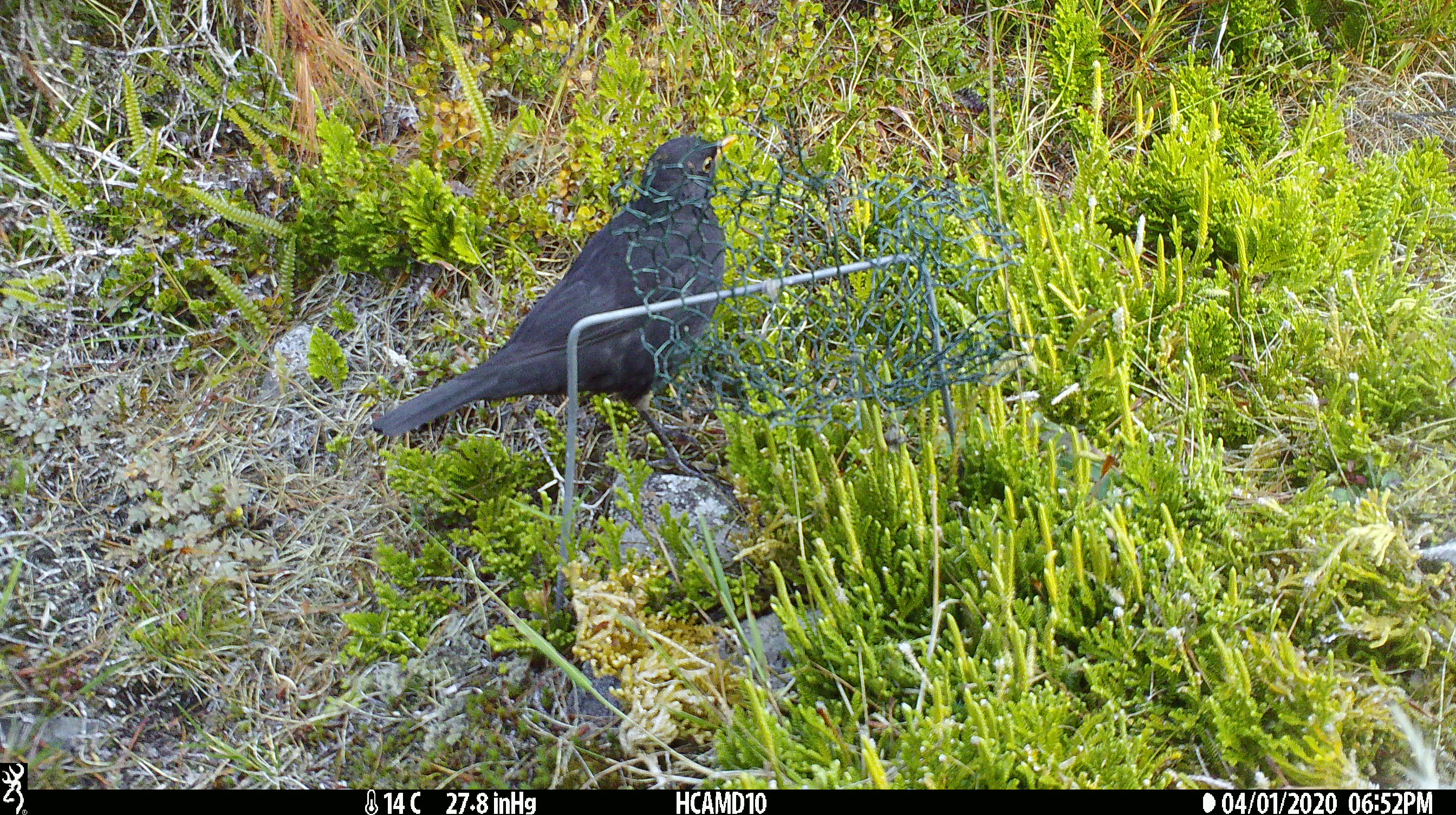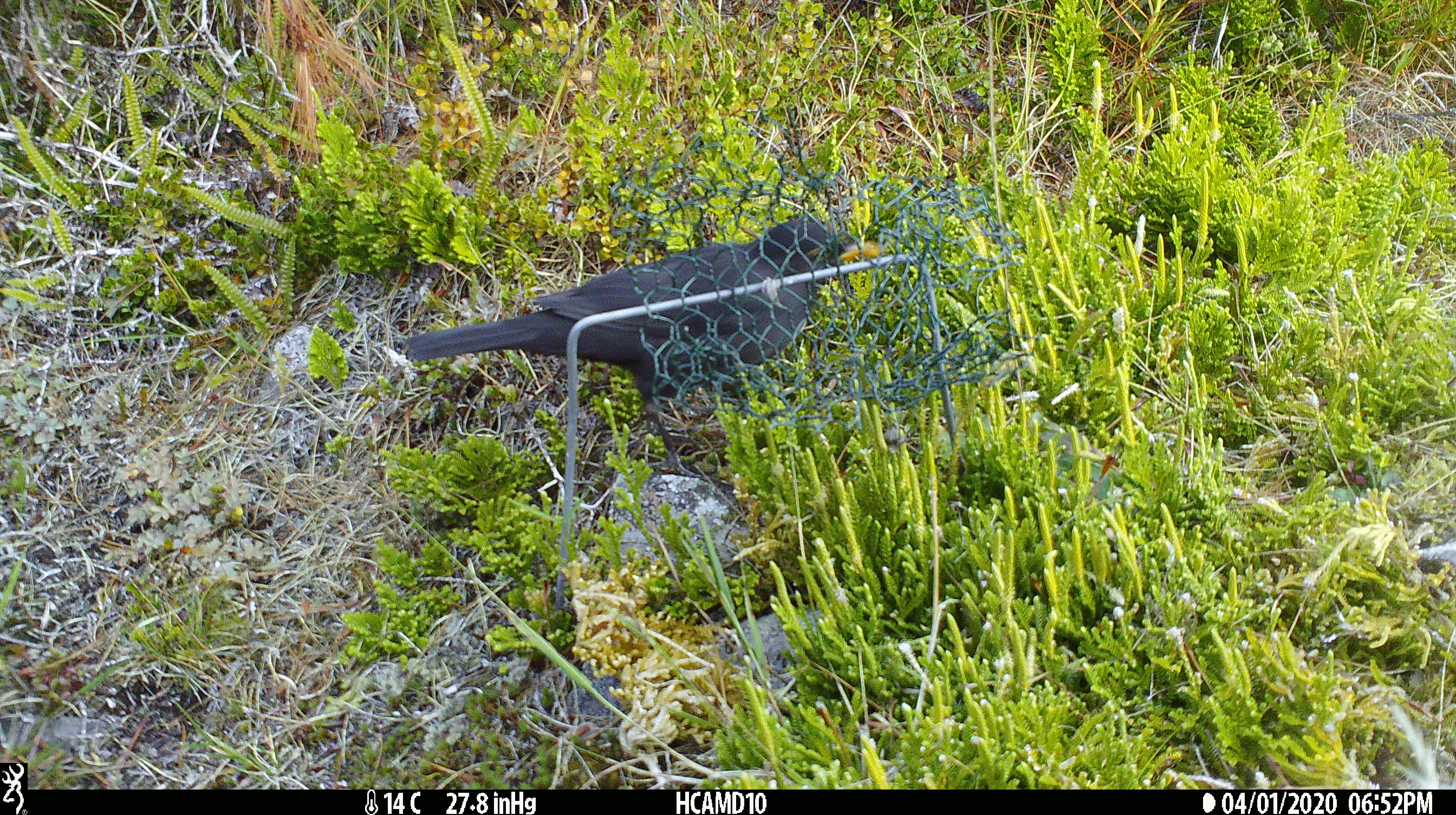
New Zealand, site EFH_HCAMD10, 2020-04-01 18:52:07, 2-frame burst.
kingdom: Animalia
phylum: Chordata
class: Aves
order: Passeriformes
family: Turdidae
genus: Turdus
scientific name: Turdus merula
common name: eurasian blackbird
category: blackbird